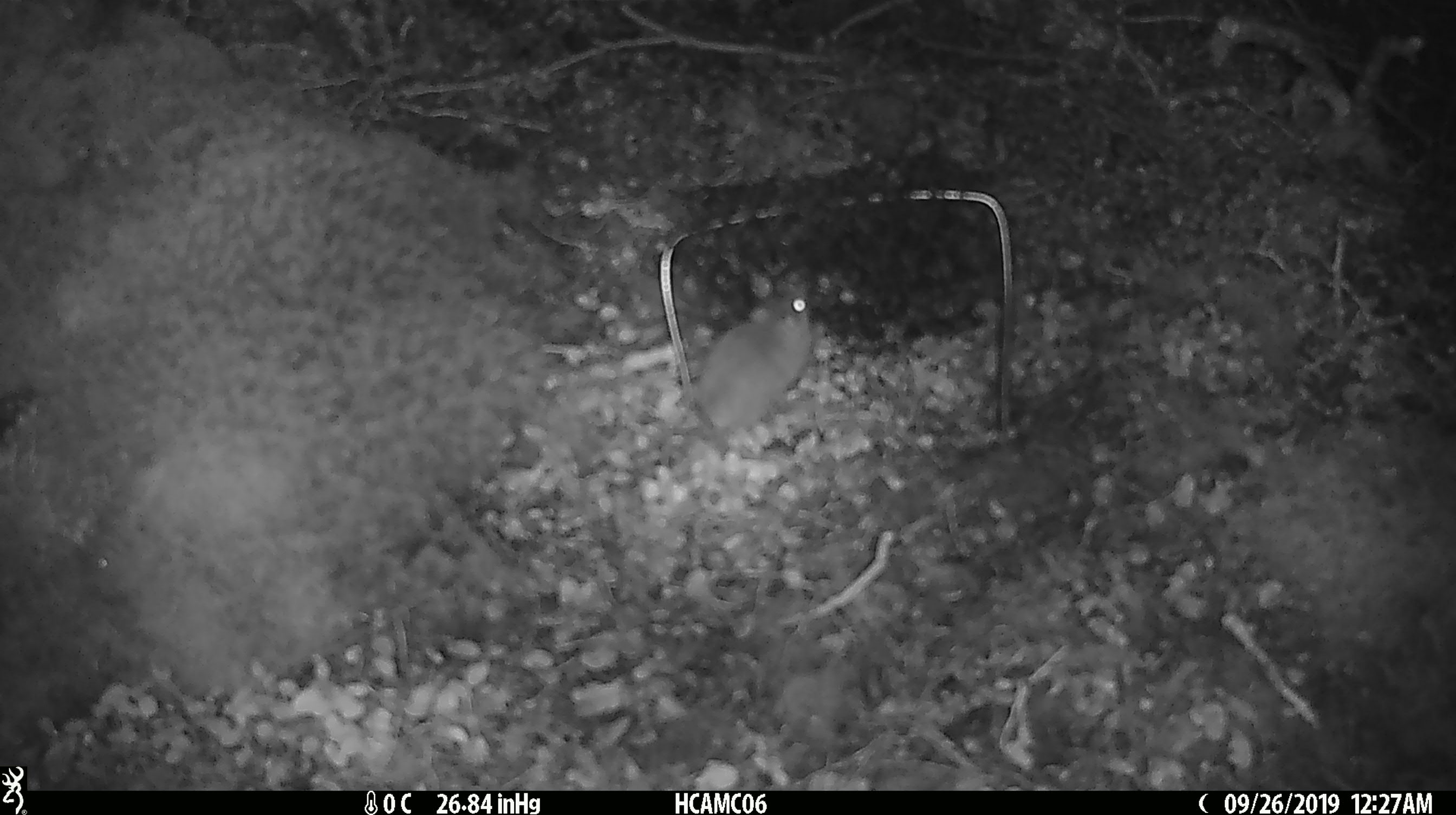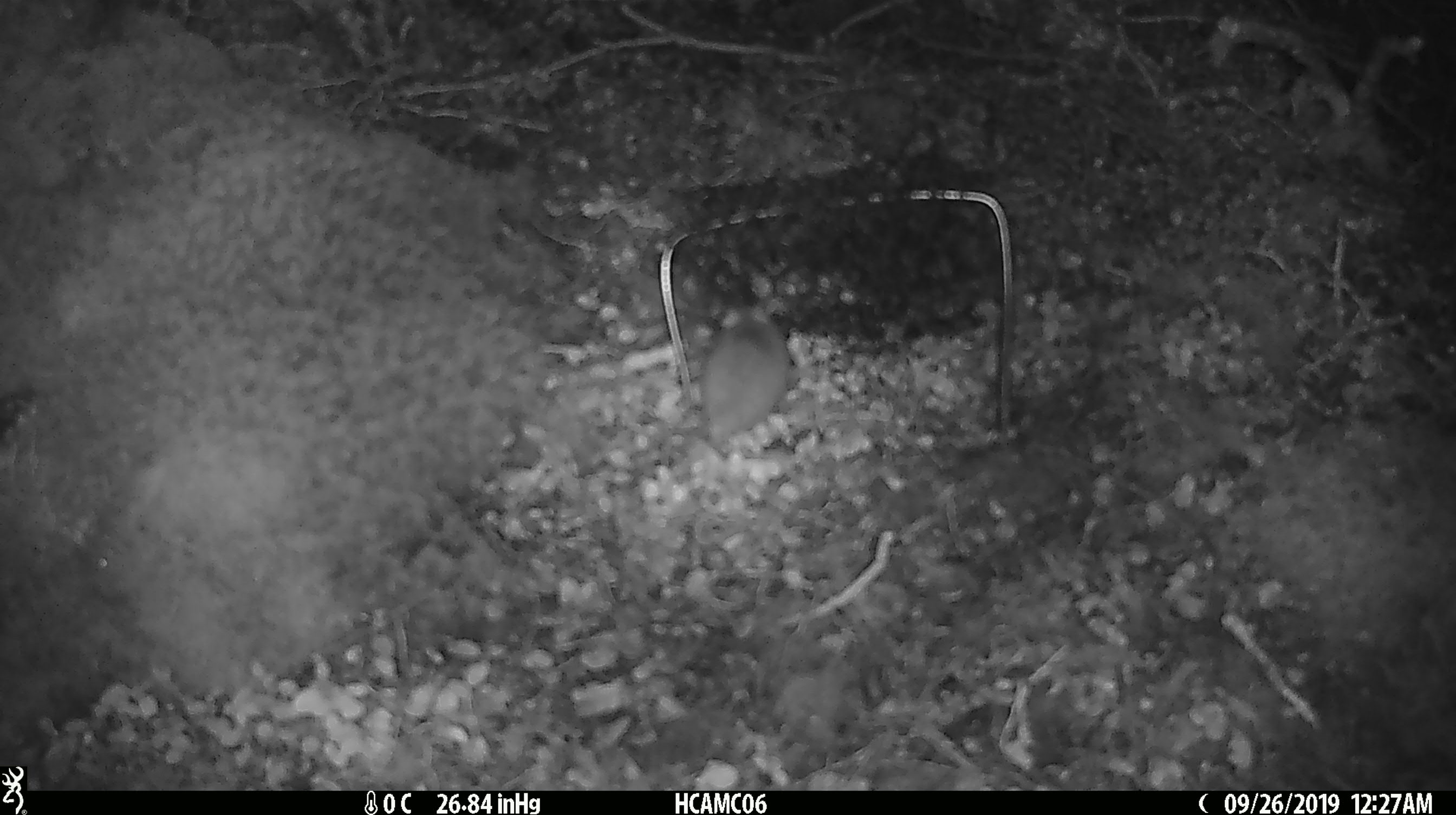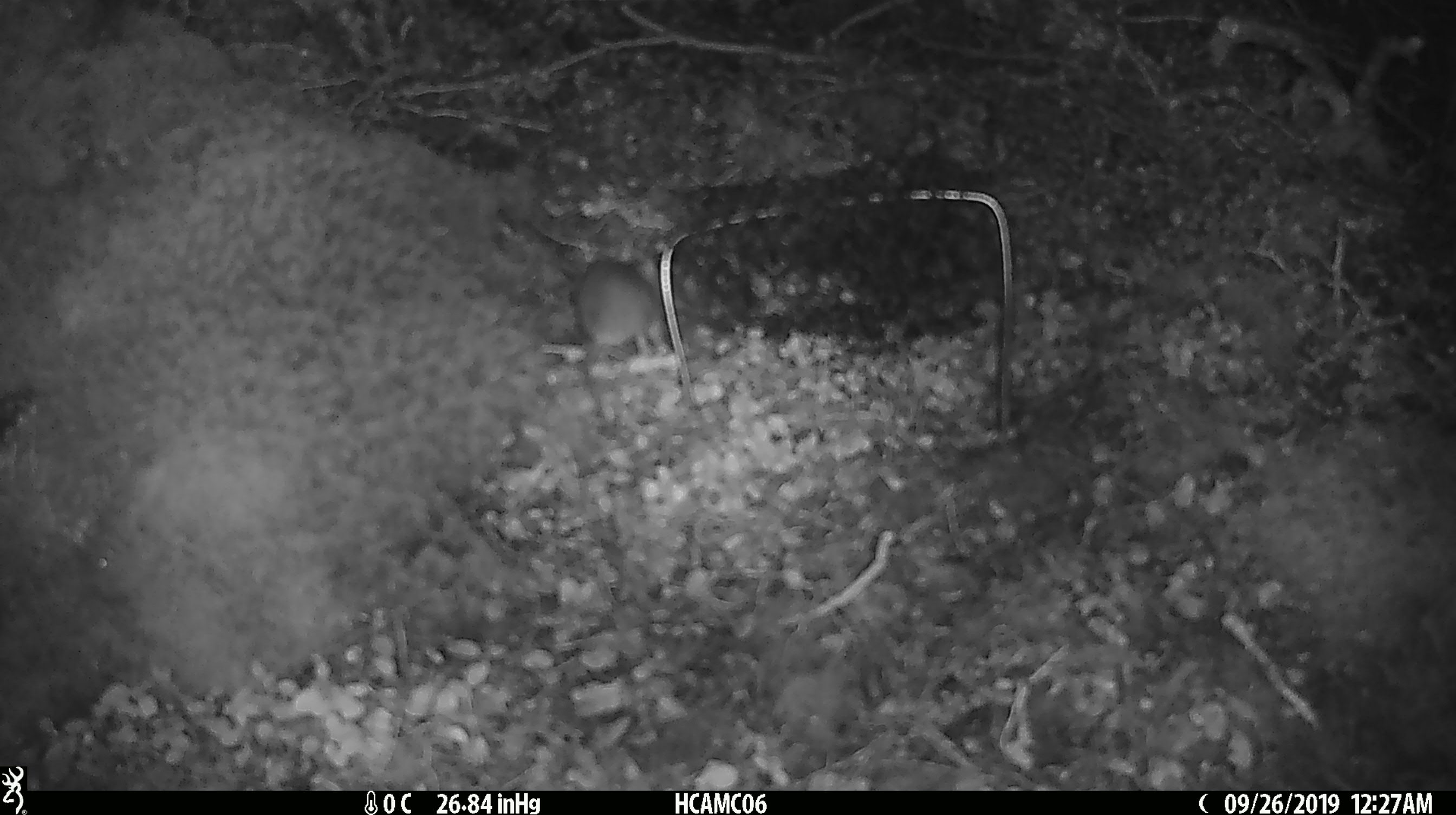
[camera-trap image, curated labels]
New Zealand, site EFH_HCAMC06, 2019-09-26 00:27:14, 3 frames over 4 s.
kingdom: Animalia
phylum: Chordata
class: Mammalia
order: Rodentia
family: Muridae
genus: Mus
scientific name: Mus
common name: mouse